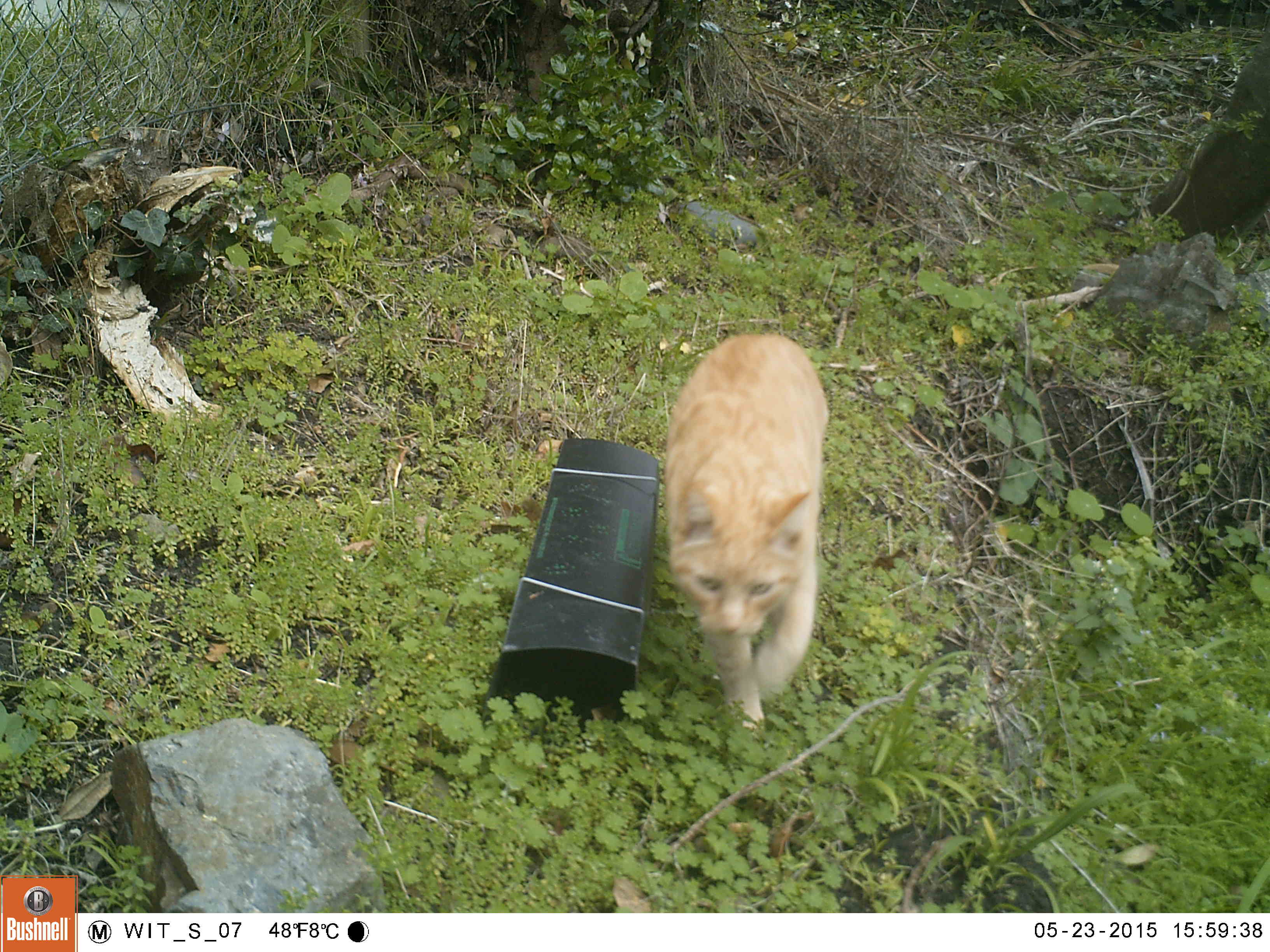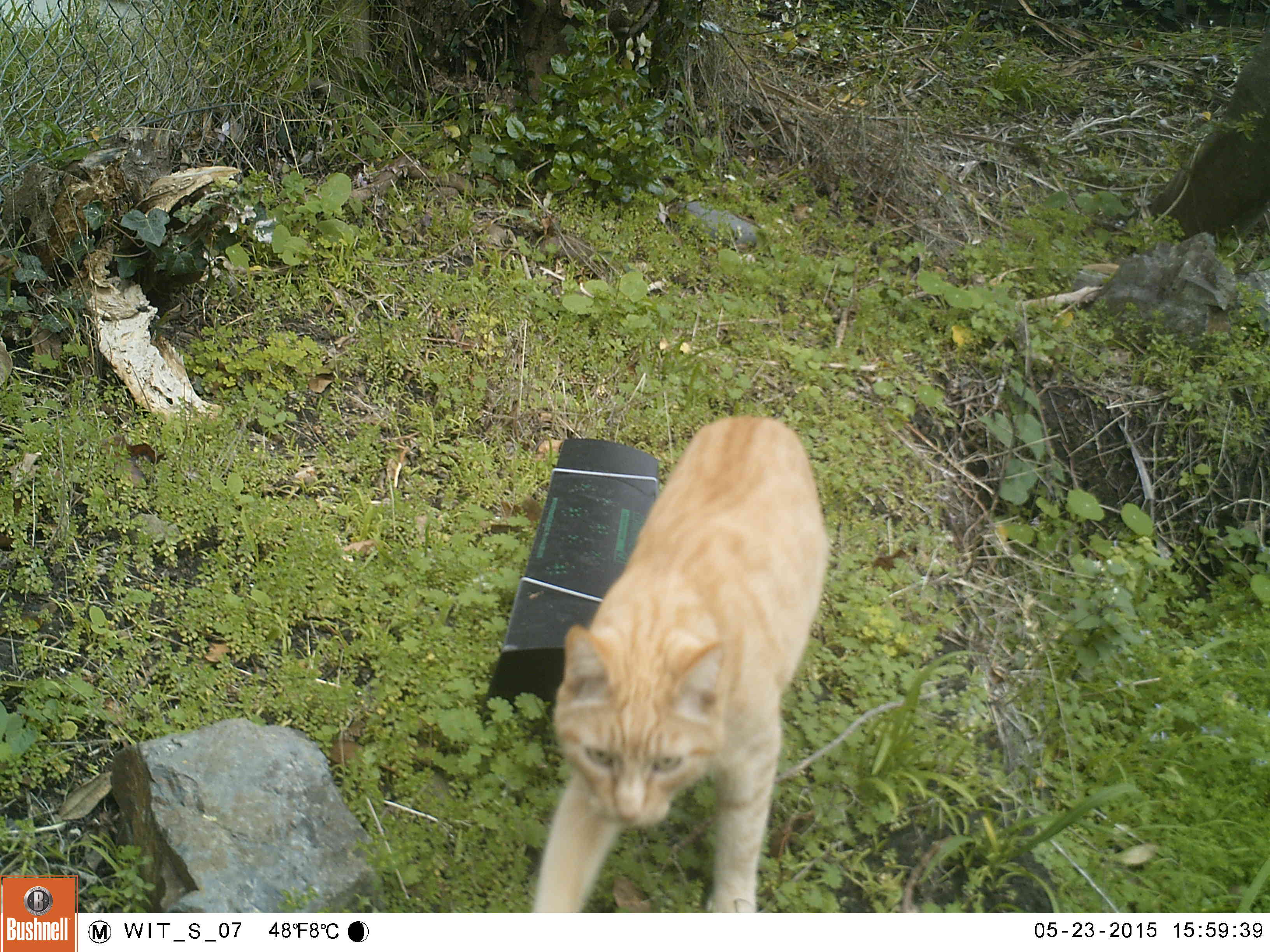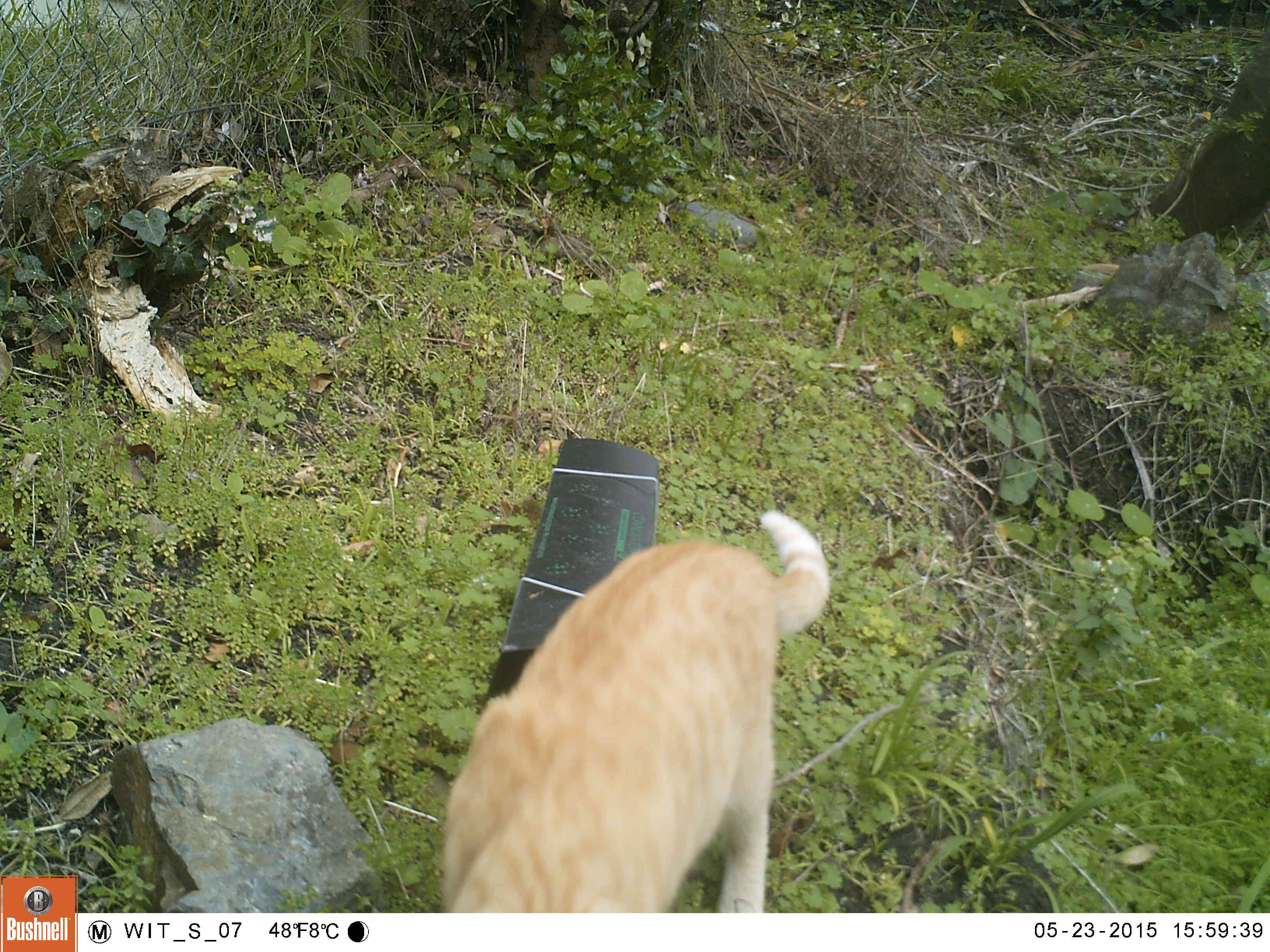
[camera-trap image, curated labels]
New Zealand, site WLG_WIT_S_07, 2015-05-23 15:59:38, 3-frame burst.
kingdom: Animalia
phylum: Chordata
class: Mammalia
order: Carnivora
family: Felidae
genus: Felis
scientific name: Felis catus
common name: domestic cat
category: cat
Cat (domestic cat) (Felis catus).